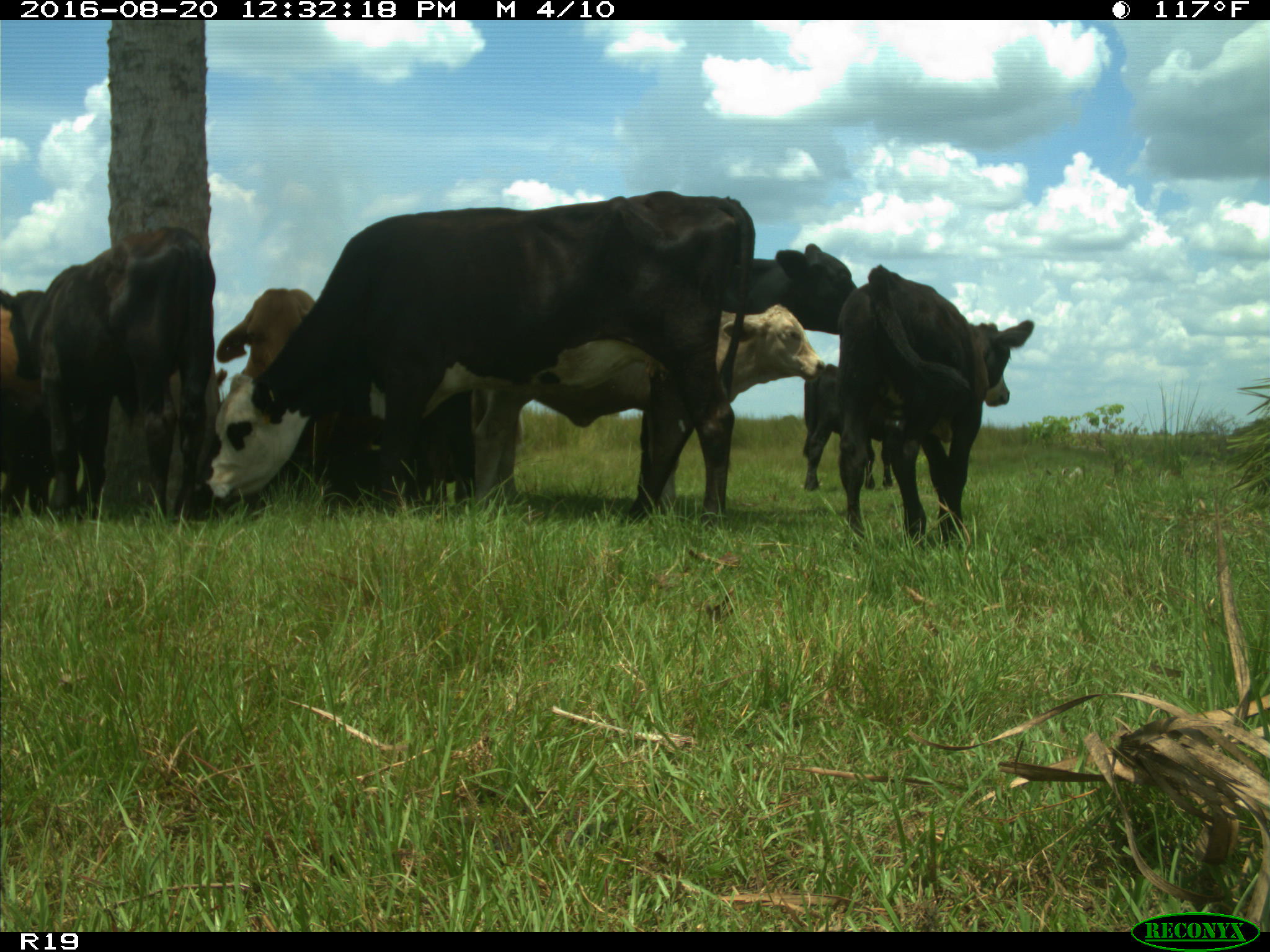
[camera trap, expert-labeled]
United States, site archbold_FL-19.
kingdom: Animalia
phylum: Chordata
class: Mammalia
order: Artiodactyla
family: Bovidae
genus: Bos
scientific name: Bos taurus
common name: domestic cow